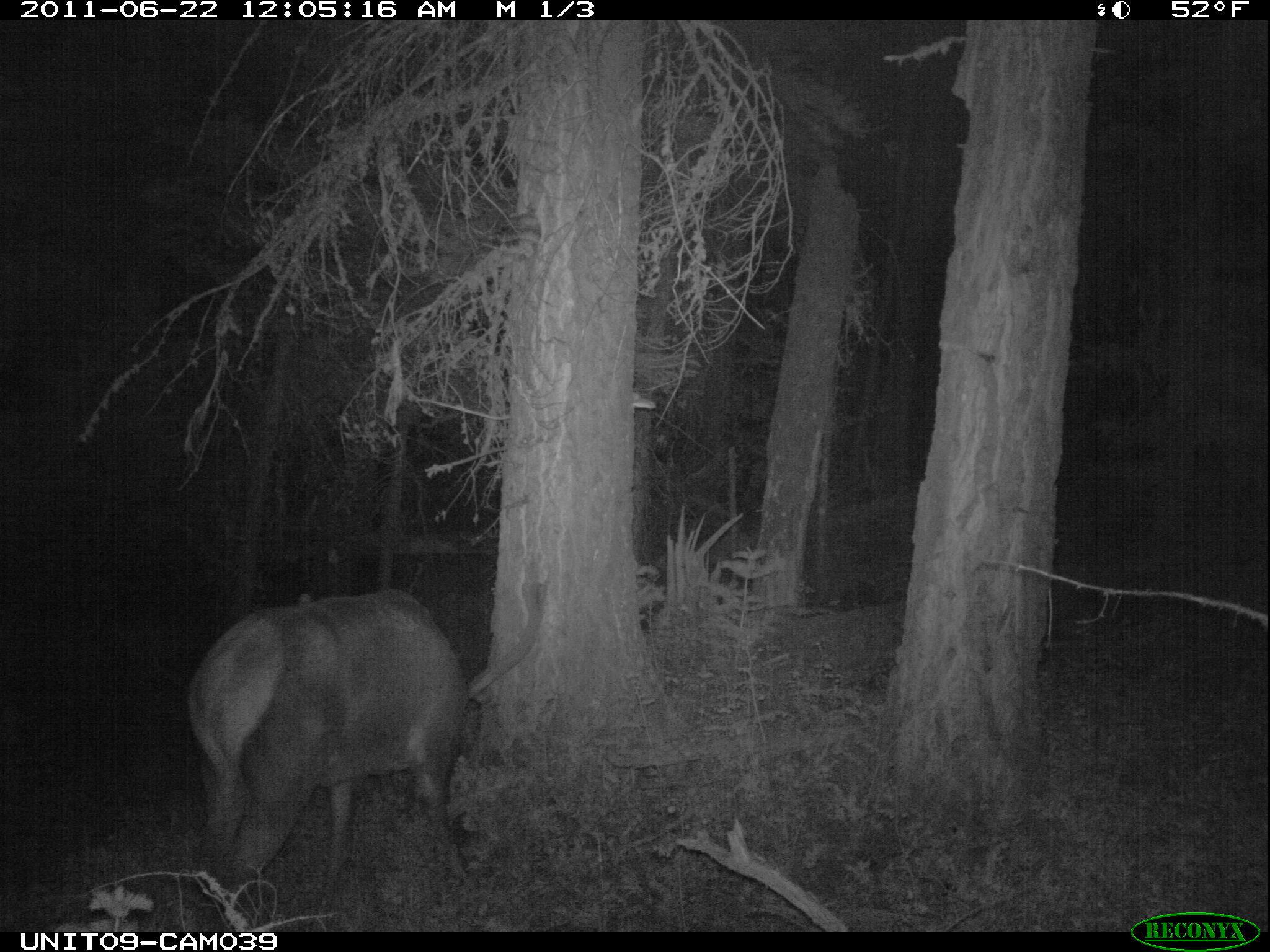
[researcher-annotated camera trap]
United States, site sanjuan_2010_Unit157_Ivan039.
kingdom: Animalia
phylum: Chordata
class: Mammalia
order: Artiodactyla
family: Cervidae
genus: Cervus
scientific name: Cervus elaphus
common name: red deer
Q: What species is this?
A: Cervus elaphus (red deer).